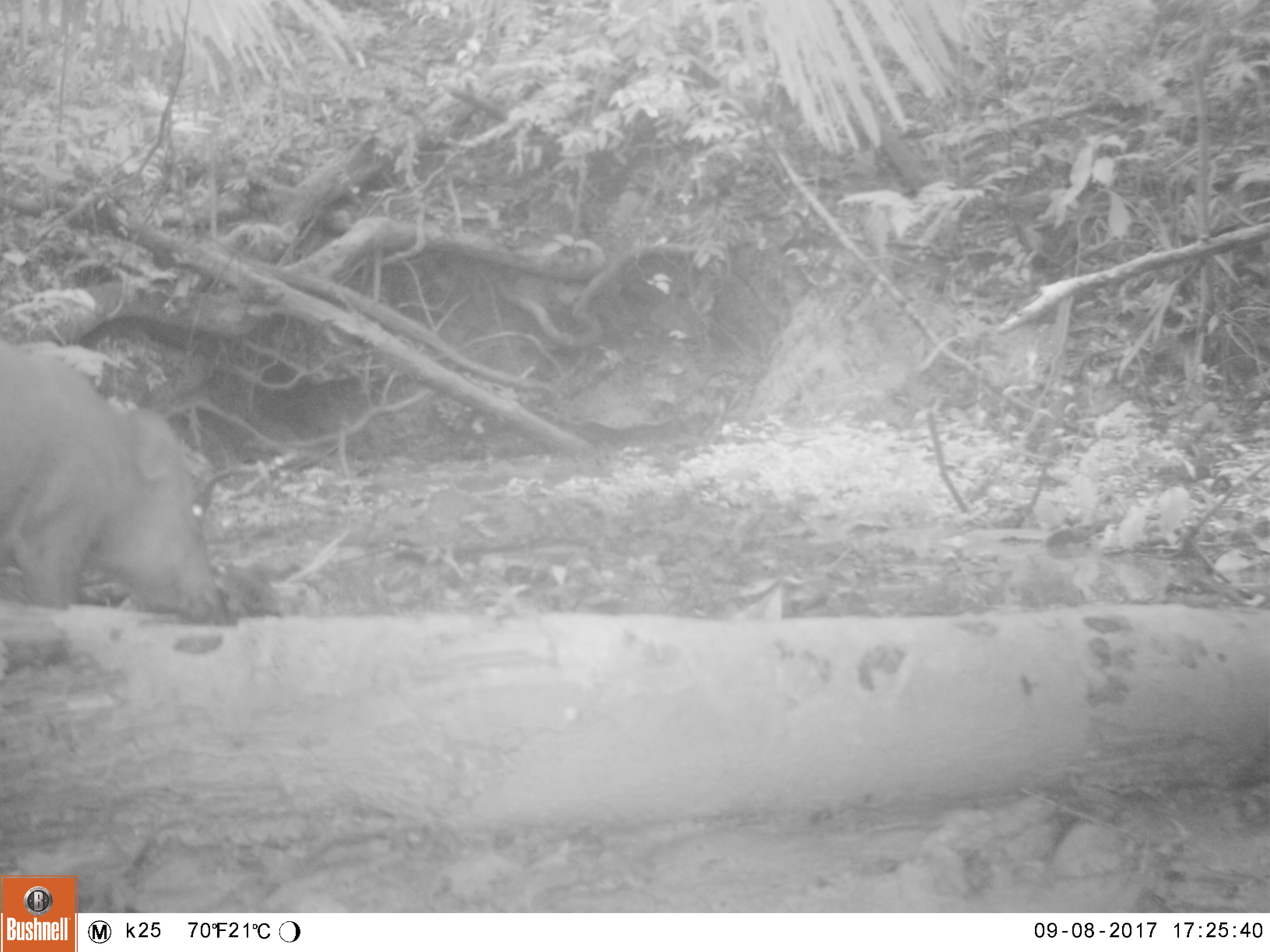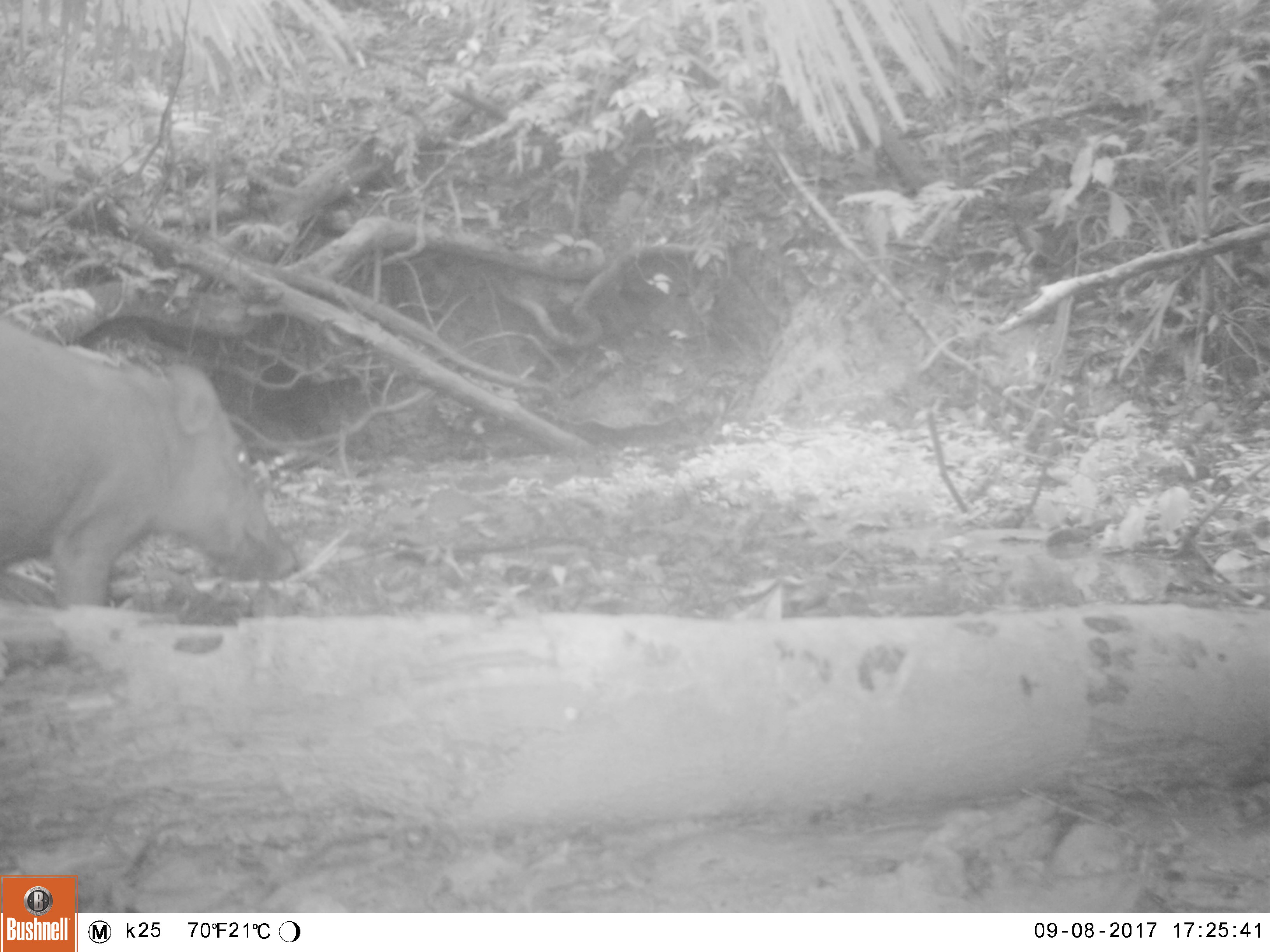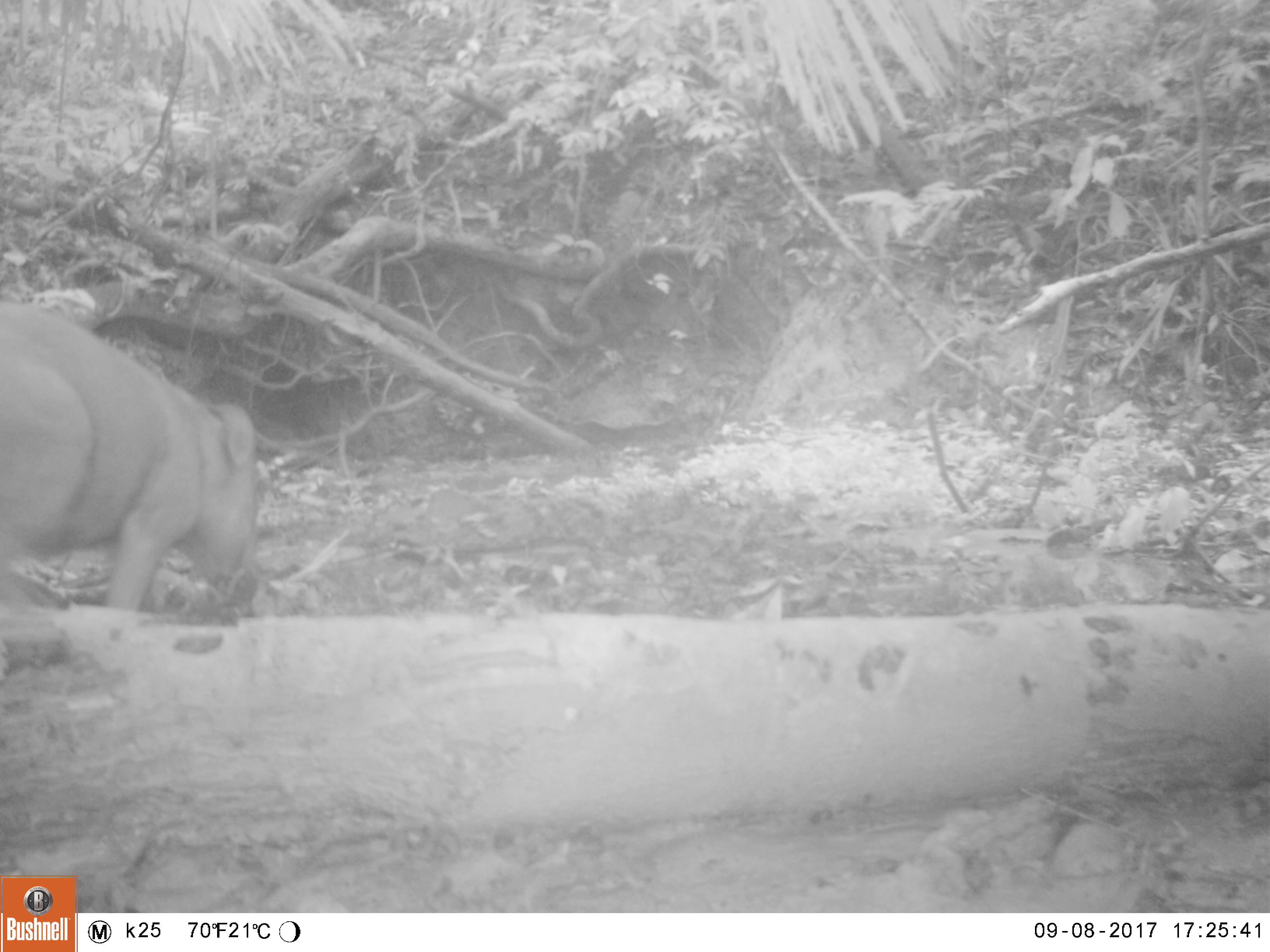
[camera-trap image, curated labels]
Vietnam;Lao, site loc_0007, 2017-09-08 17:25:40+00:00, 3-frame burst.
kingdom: Animalia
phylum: Chordata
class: Mammalia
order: Artiodactyla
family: Suidae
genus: Sus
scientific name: Sus scrofa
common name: eurasian wild pig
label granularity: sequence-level